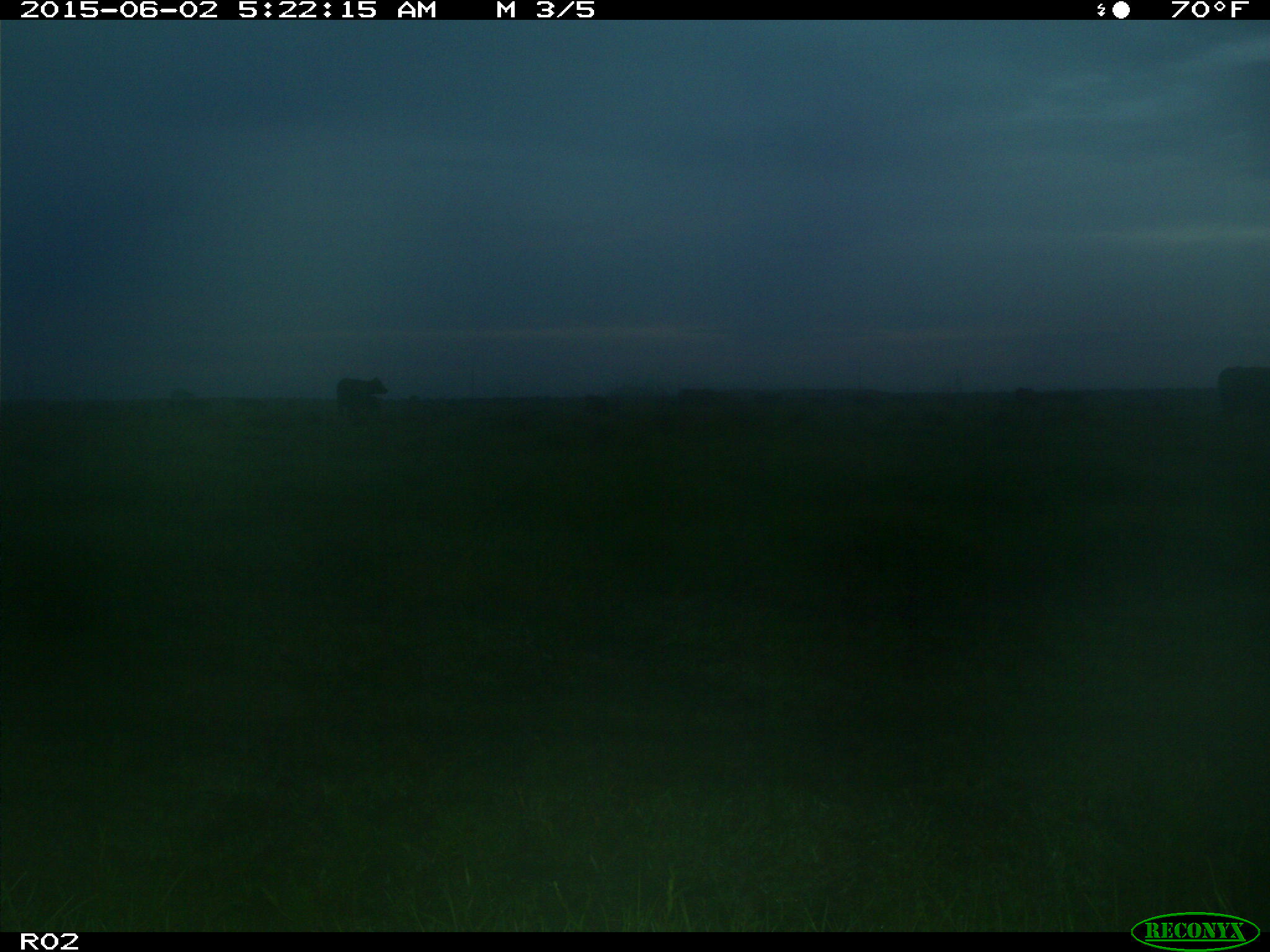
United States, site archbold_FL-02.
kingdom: Animalia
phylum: Chordata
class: Mammalia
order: Artiodactyla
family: Bovidae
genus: Bos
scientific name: Bos taurus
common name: domestic cow